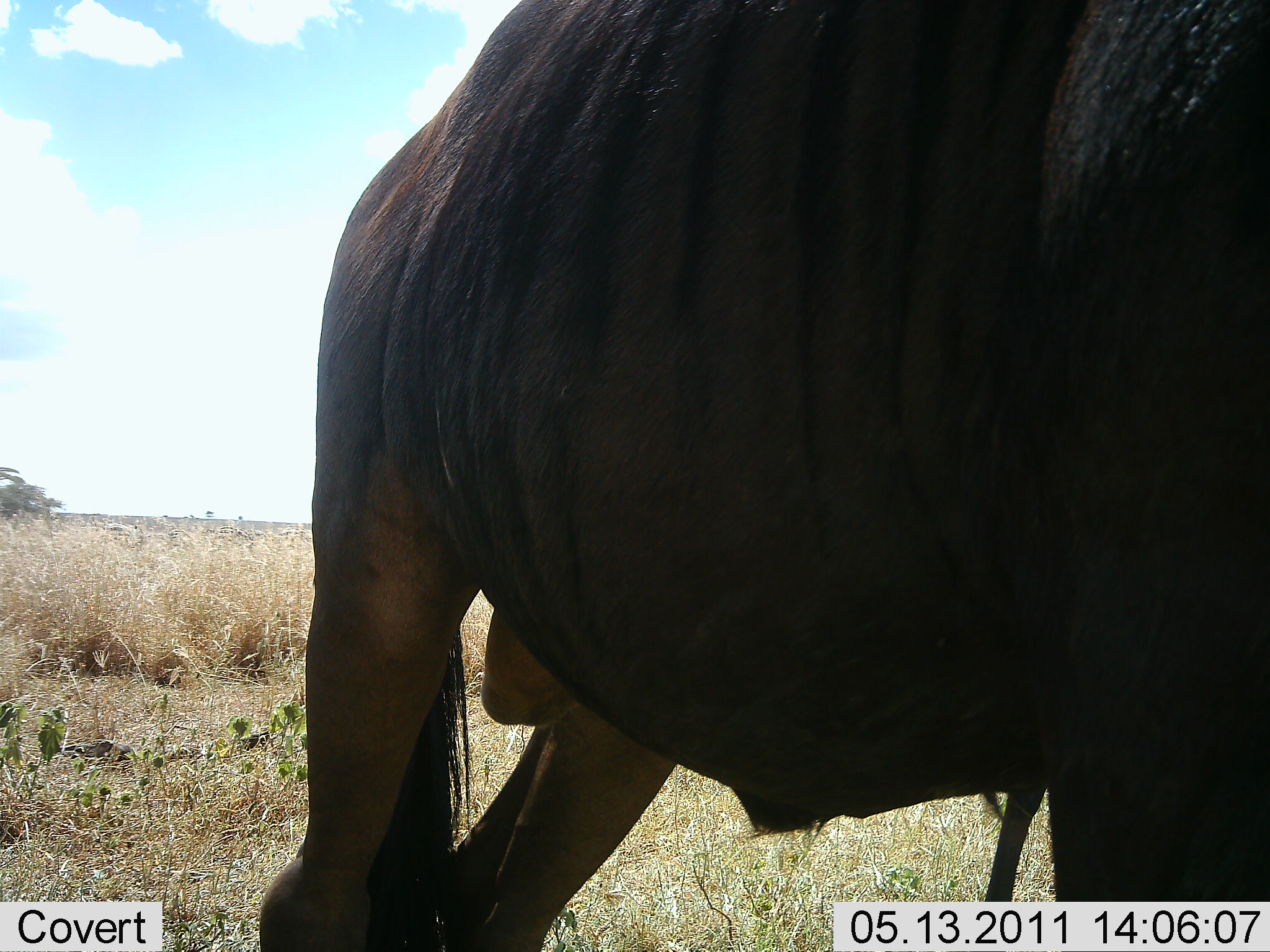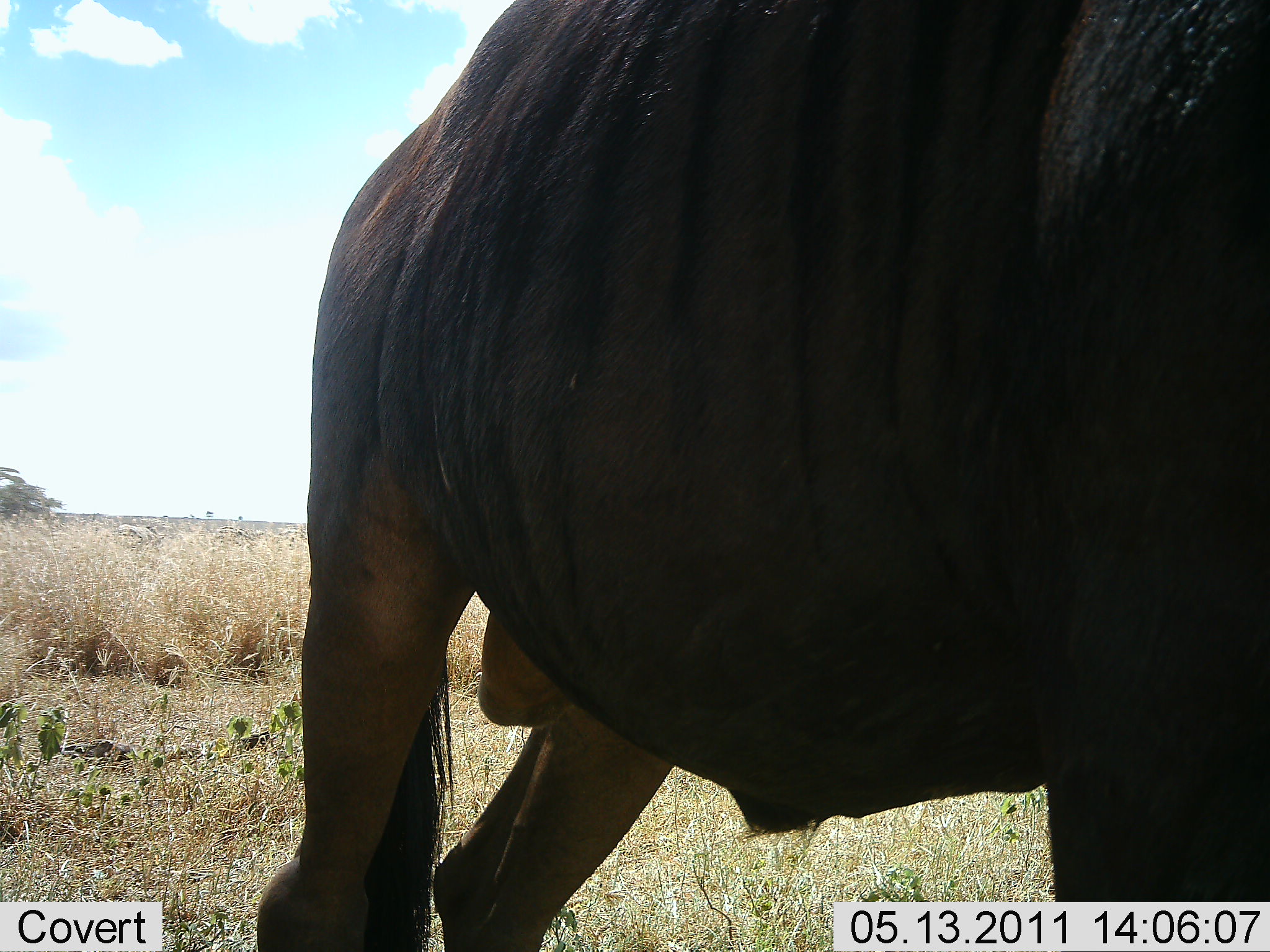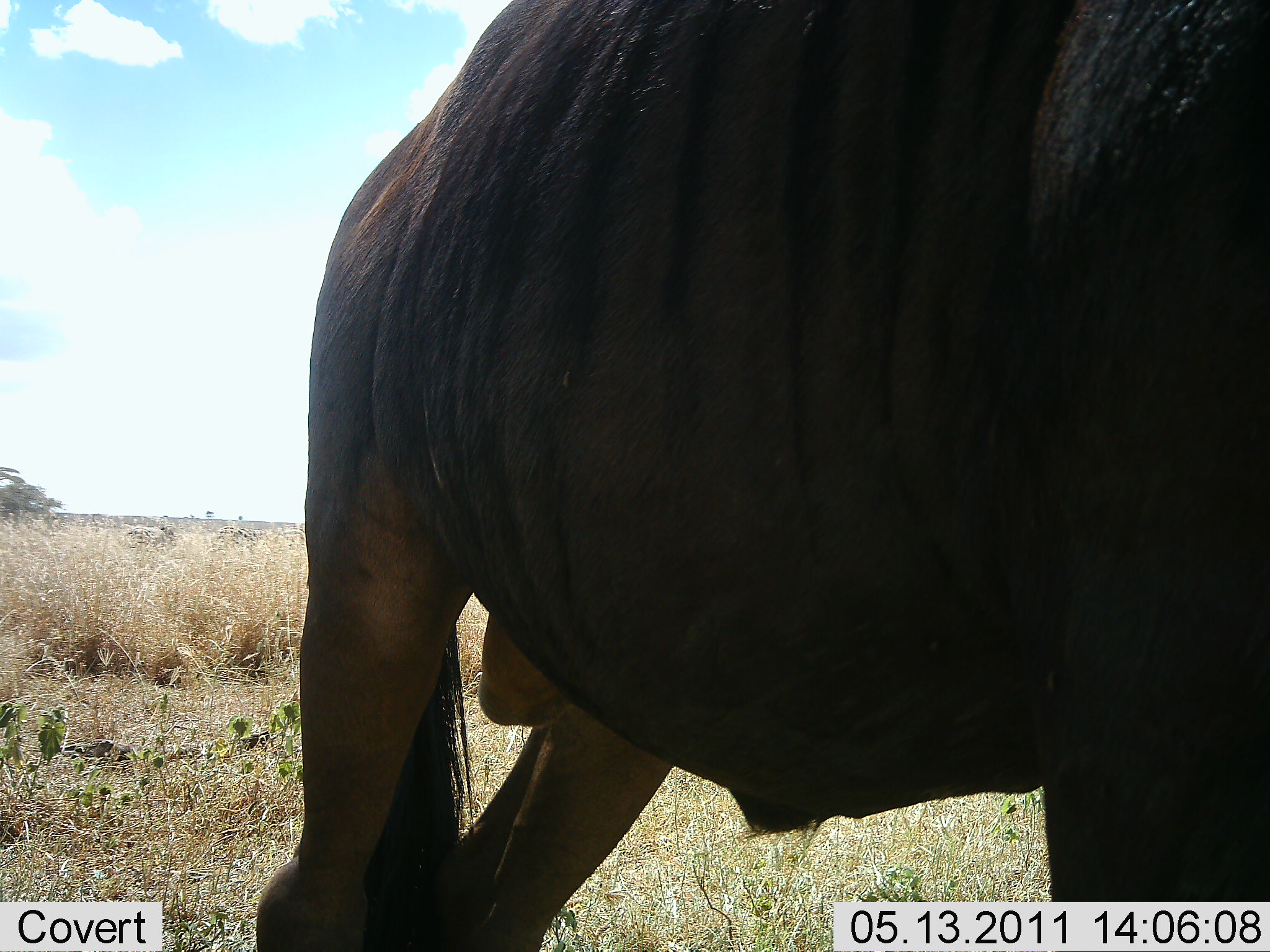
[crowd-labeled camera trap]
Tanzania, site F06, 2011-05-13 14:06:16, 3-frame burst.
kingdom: Animalia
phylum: Chordata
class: Mammalia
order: Artiodactyla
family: Bovidae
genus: Connochaetes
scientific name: Connochaetes taurinus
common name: blue wildebeest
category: wildebeest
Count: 1.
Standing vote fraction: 100%.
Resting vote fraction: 0%.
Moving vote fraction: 0%.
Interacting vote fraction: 0%.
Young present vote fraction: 0%.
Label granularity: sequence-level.